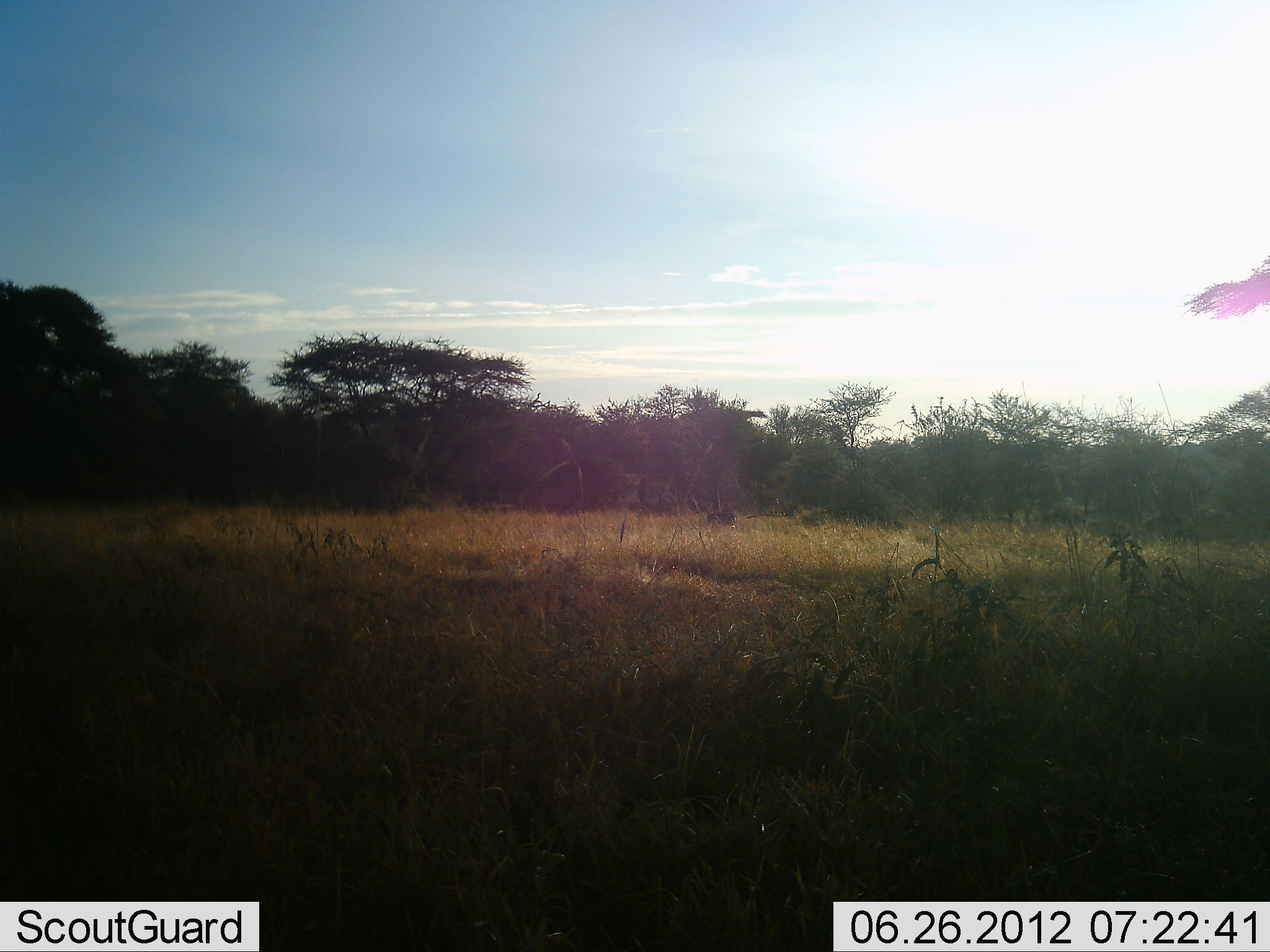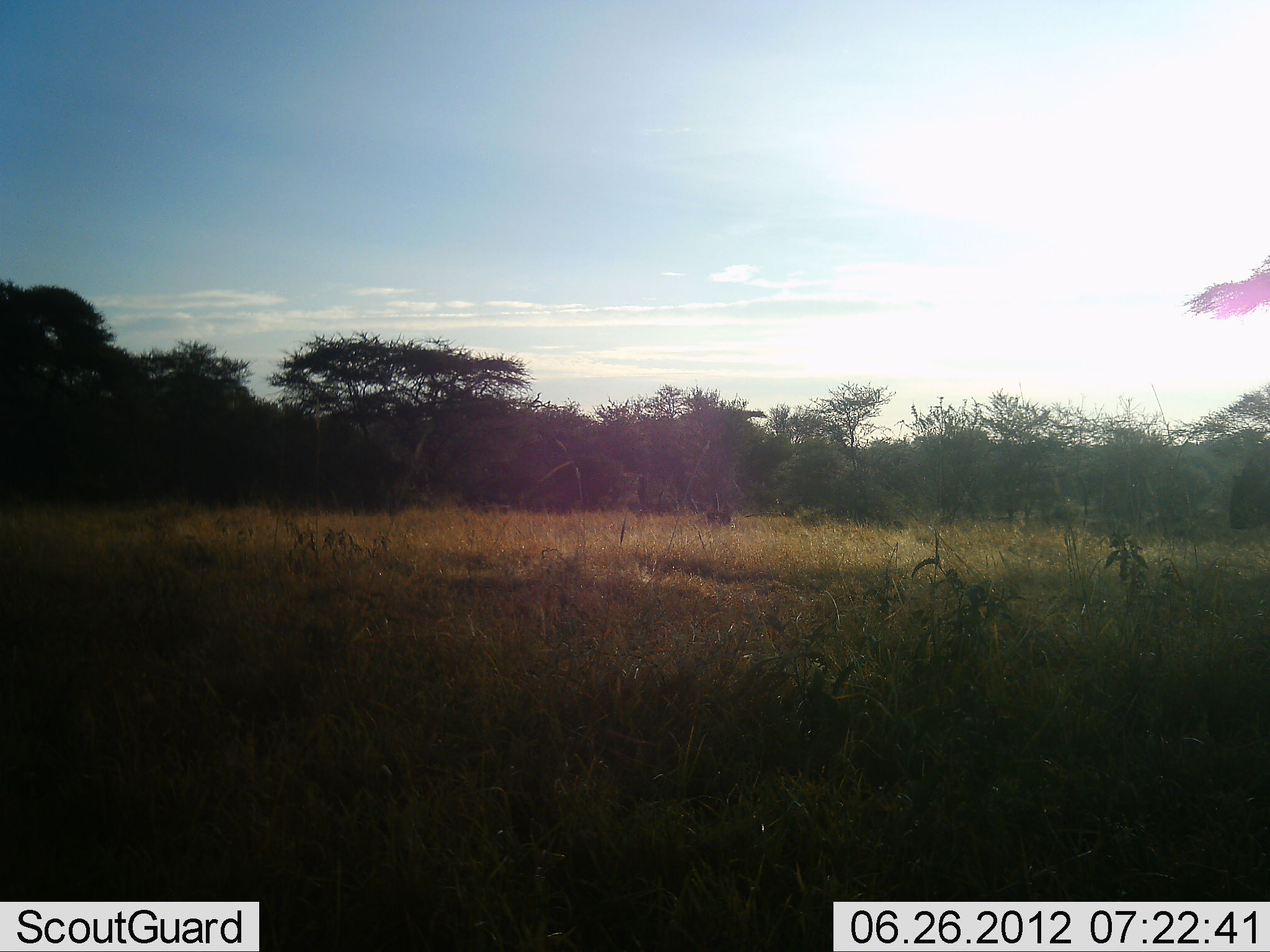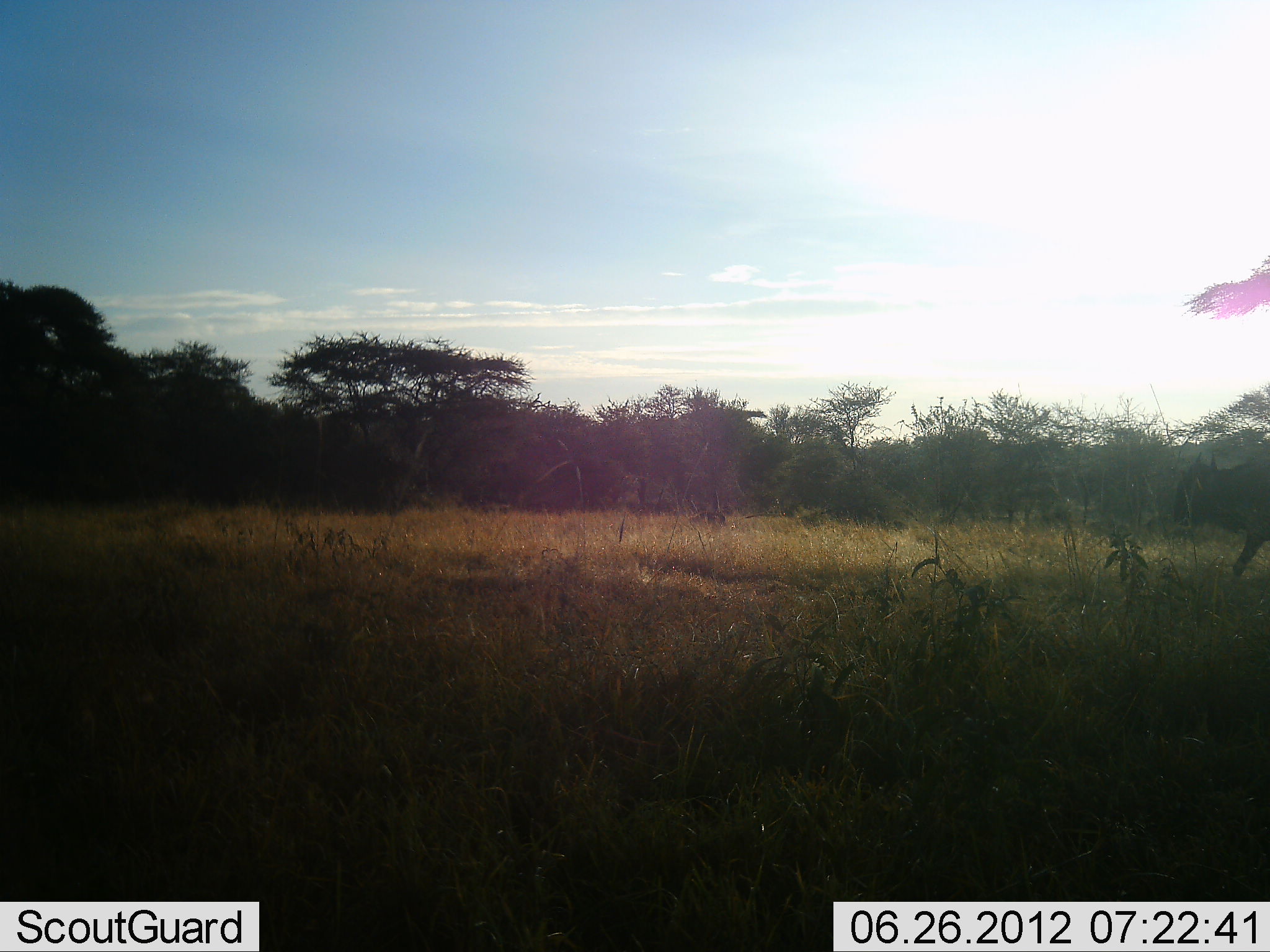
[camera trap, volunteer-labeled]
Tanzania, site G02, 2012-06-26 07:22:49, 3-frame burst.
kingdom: Animalia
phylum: Chordata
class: Mammalia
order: Artiodactyla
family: Bovidae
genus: Connochaetes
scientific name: Connochaetes taurinus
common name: blue wildebeest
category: wildebeest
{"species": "wildebeest (blue wildebeest) (Connochaetes taurinus)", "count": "2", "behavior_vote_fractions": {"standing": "0%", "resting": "0%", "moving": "100%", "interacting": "0%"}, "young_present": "0%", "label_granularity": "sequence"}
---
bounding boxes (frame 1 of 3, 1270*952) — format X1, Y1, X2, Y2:
animal: 703, 511, 738, 532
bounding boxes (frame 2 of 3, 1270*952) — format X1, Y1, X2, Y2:
animal: 1230, 433, 1270, 533; 703, 509, 733, 529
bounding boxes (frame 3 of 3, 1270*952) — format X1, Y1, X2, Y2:
animal: 1169, 448, 1270, 583